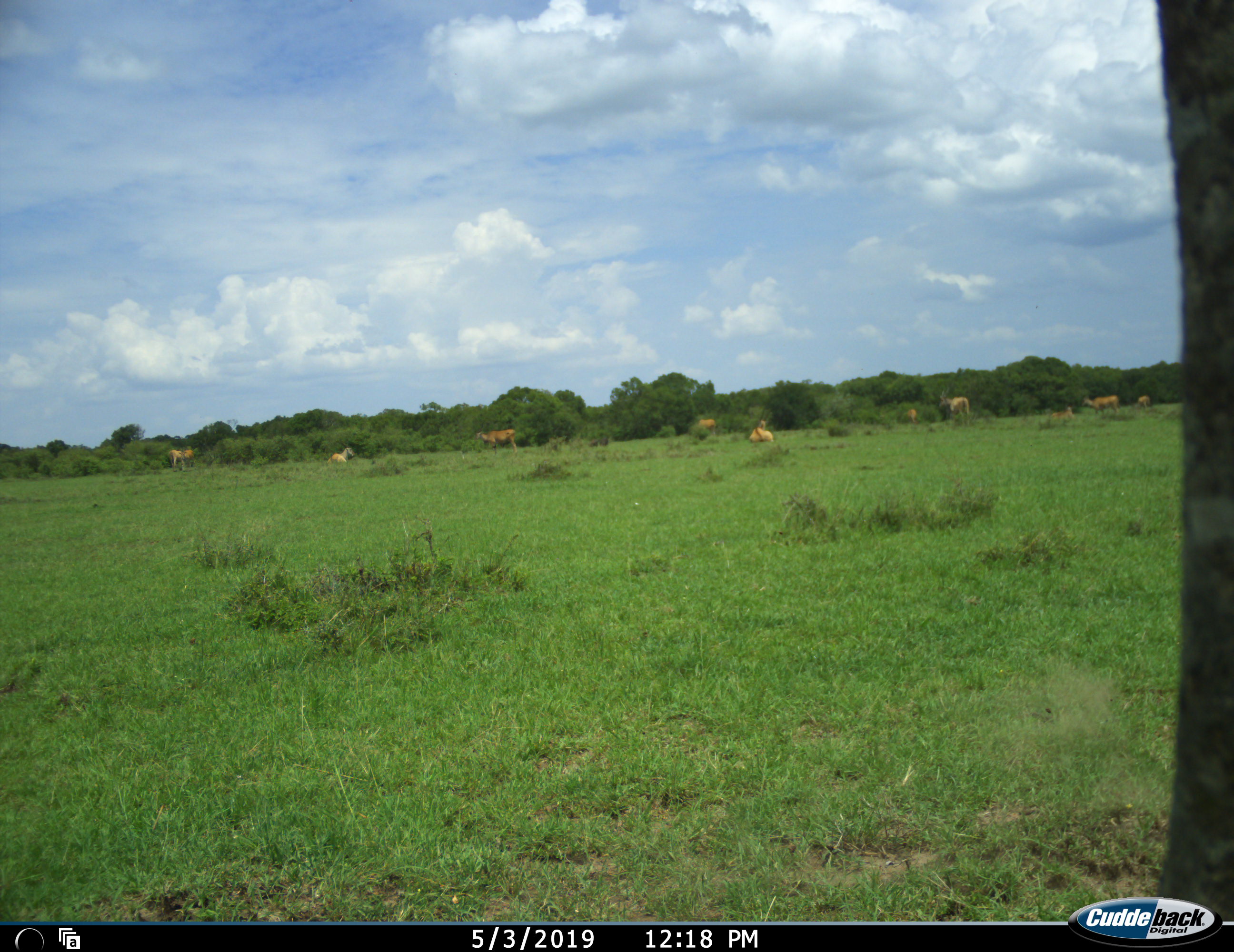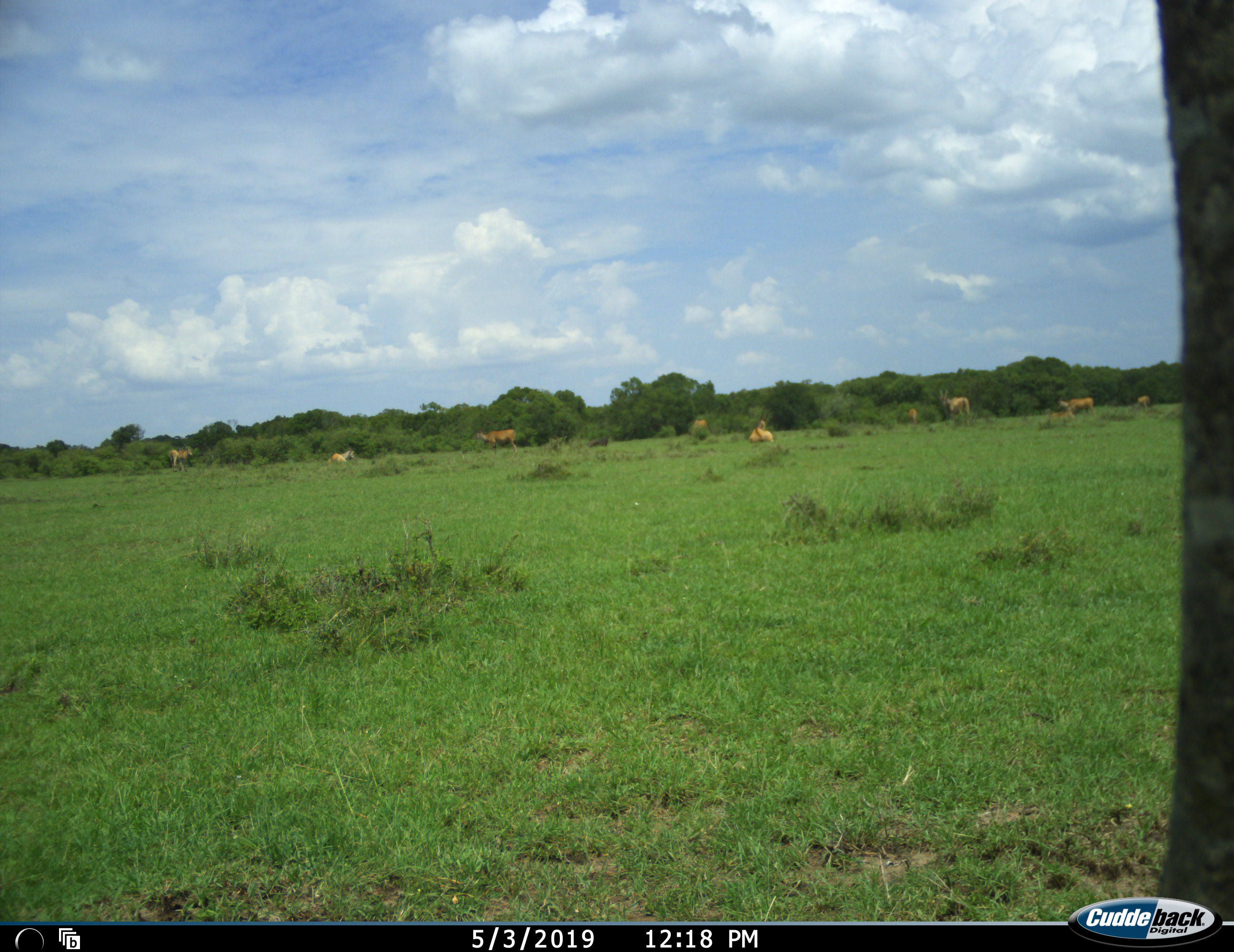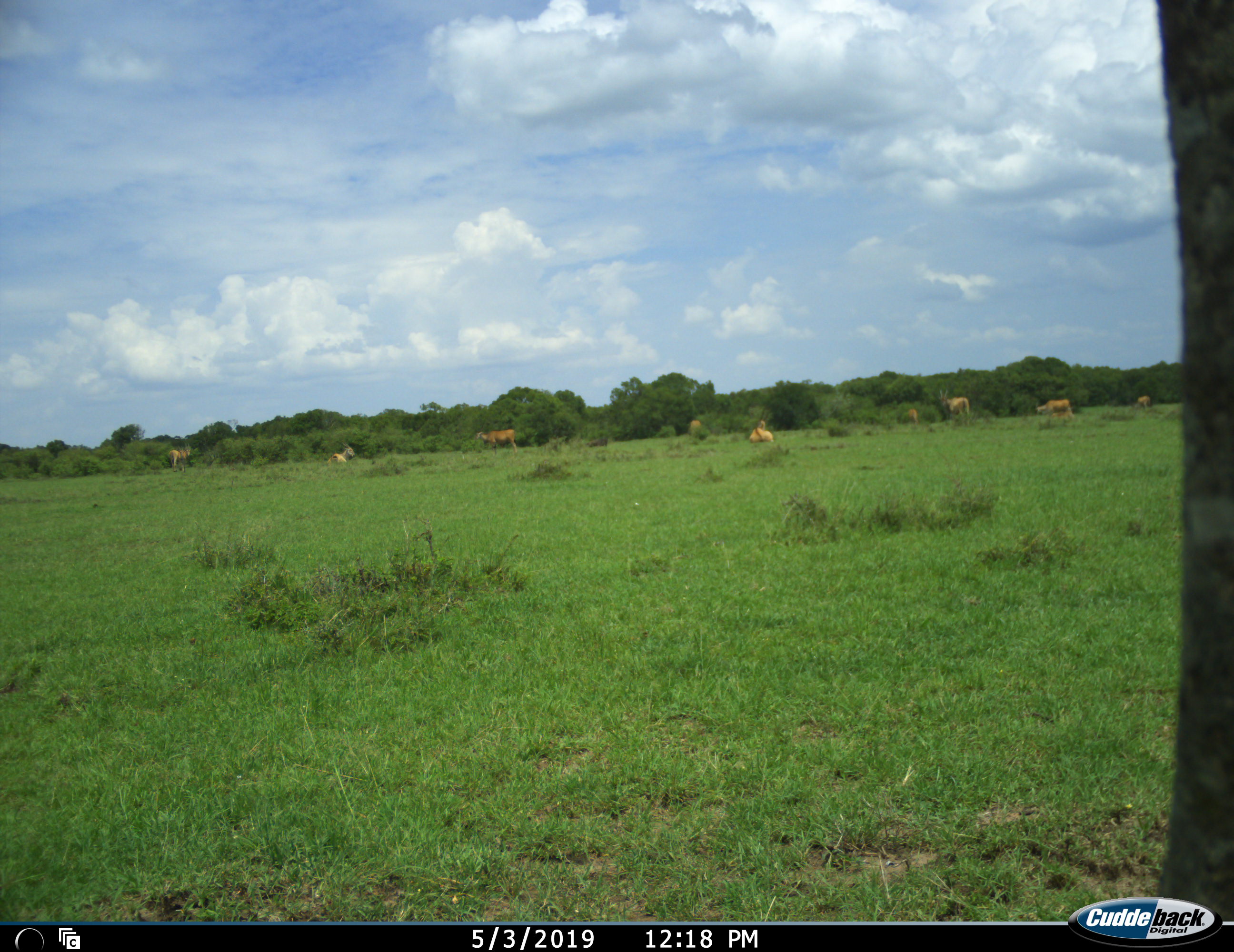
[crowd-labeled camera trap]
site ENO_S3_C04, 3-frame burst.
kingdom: Animalia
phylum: Chordata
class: Mammalia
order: Artiodactyla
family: Bovidae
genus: Tragelaphus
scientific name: Tragelaphus oryx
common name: eland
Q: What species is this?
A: Eland (Tragelaphus oryx).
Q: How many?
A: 9.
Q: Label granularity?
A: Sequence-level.